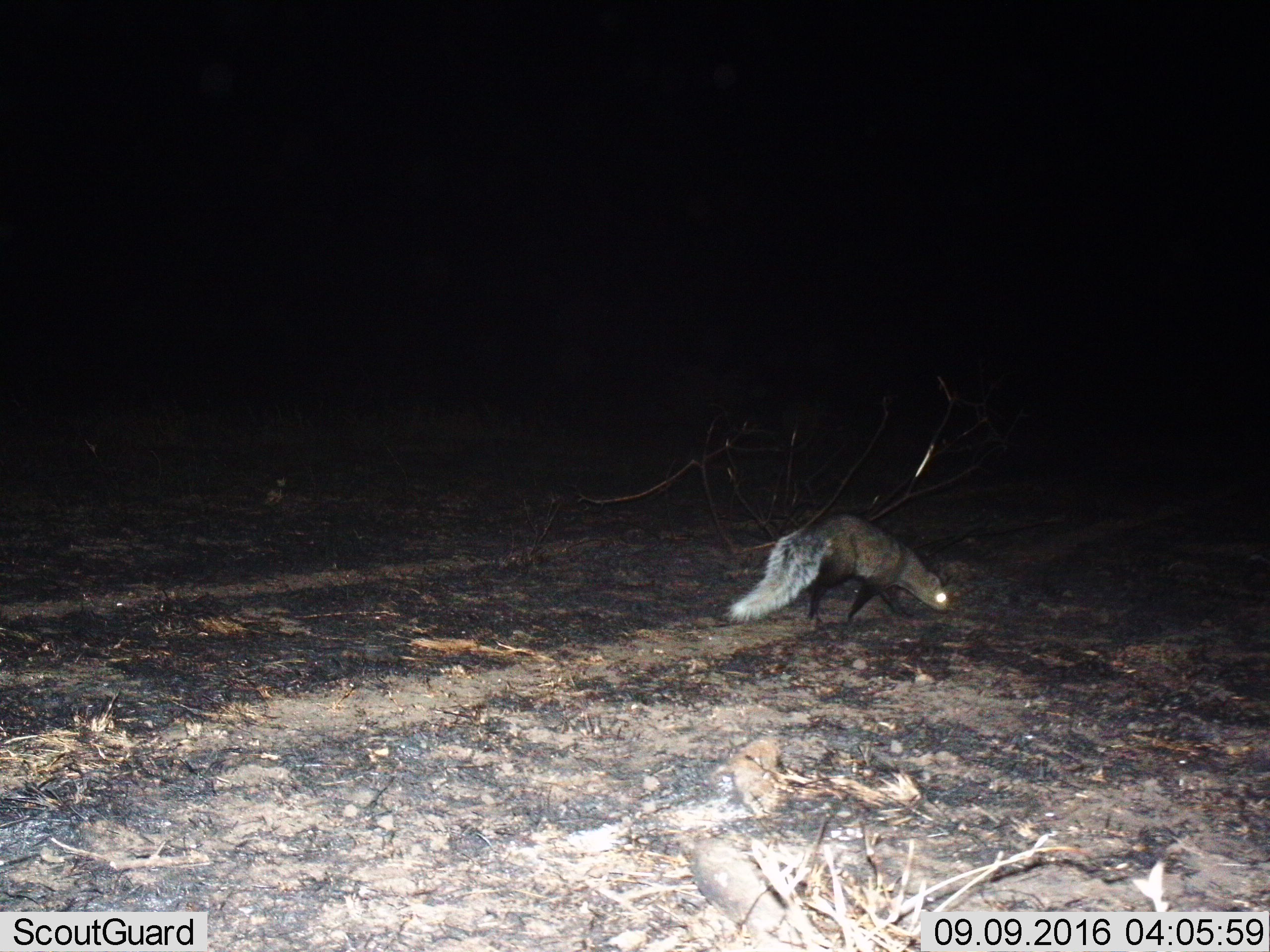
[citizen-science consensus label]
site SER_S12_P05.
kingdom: Animalia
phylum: Chordata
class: Mammalia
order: Carnivora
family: Herpestidae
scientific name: Herpestidae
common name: mongoose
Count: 1.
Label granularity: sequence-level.